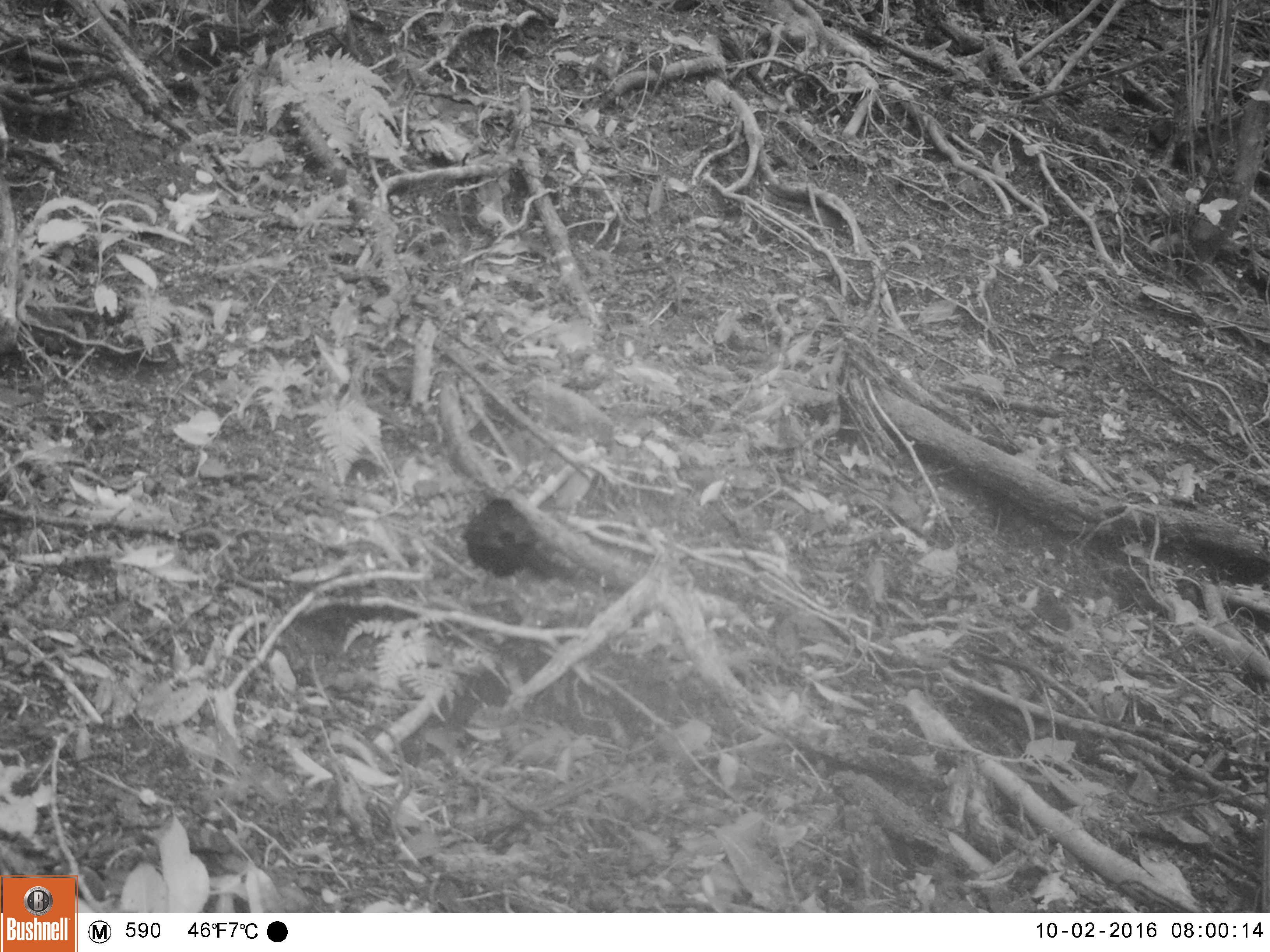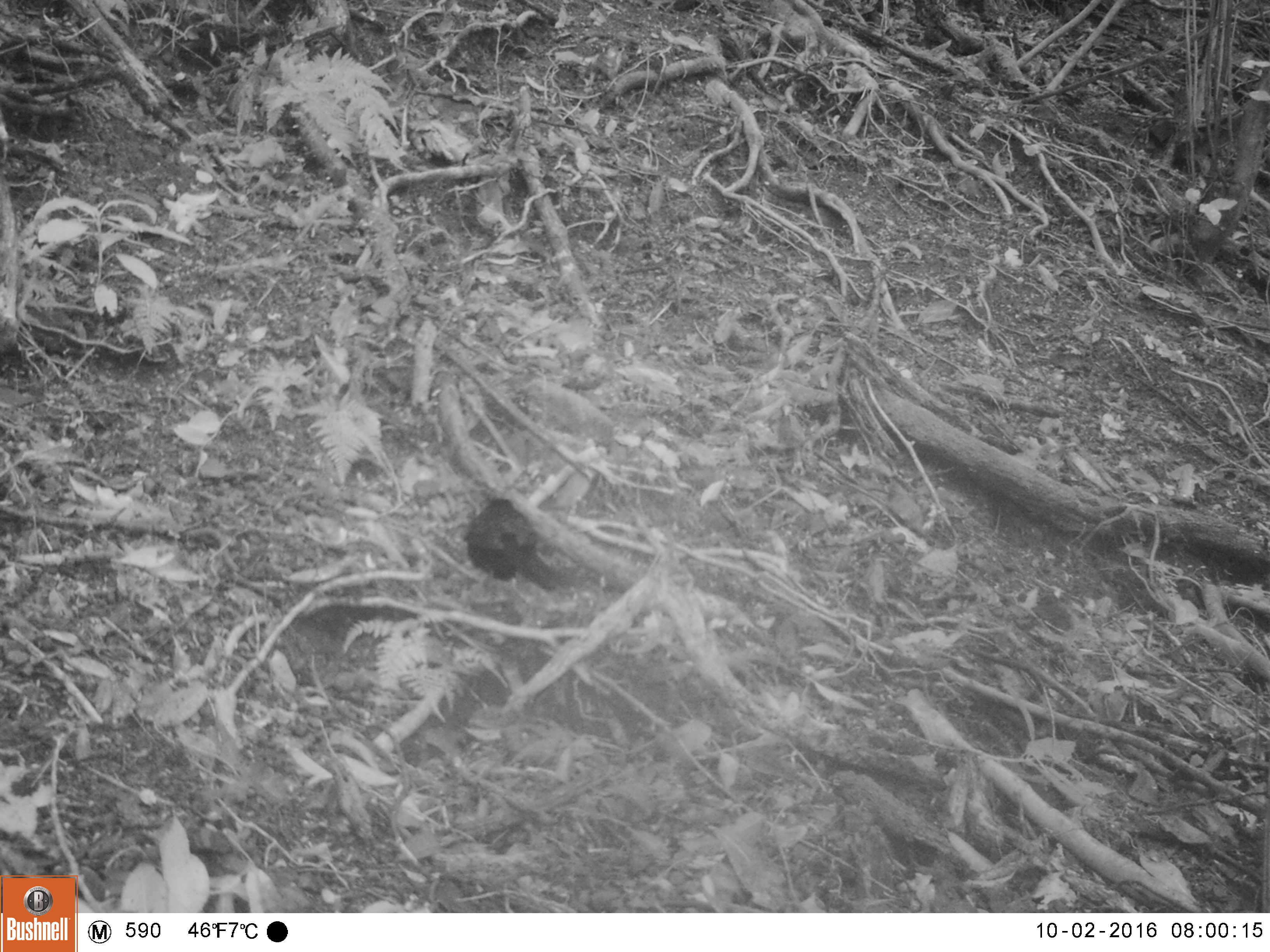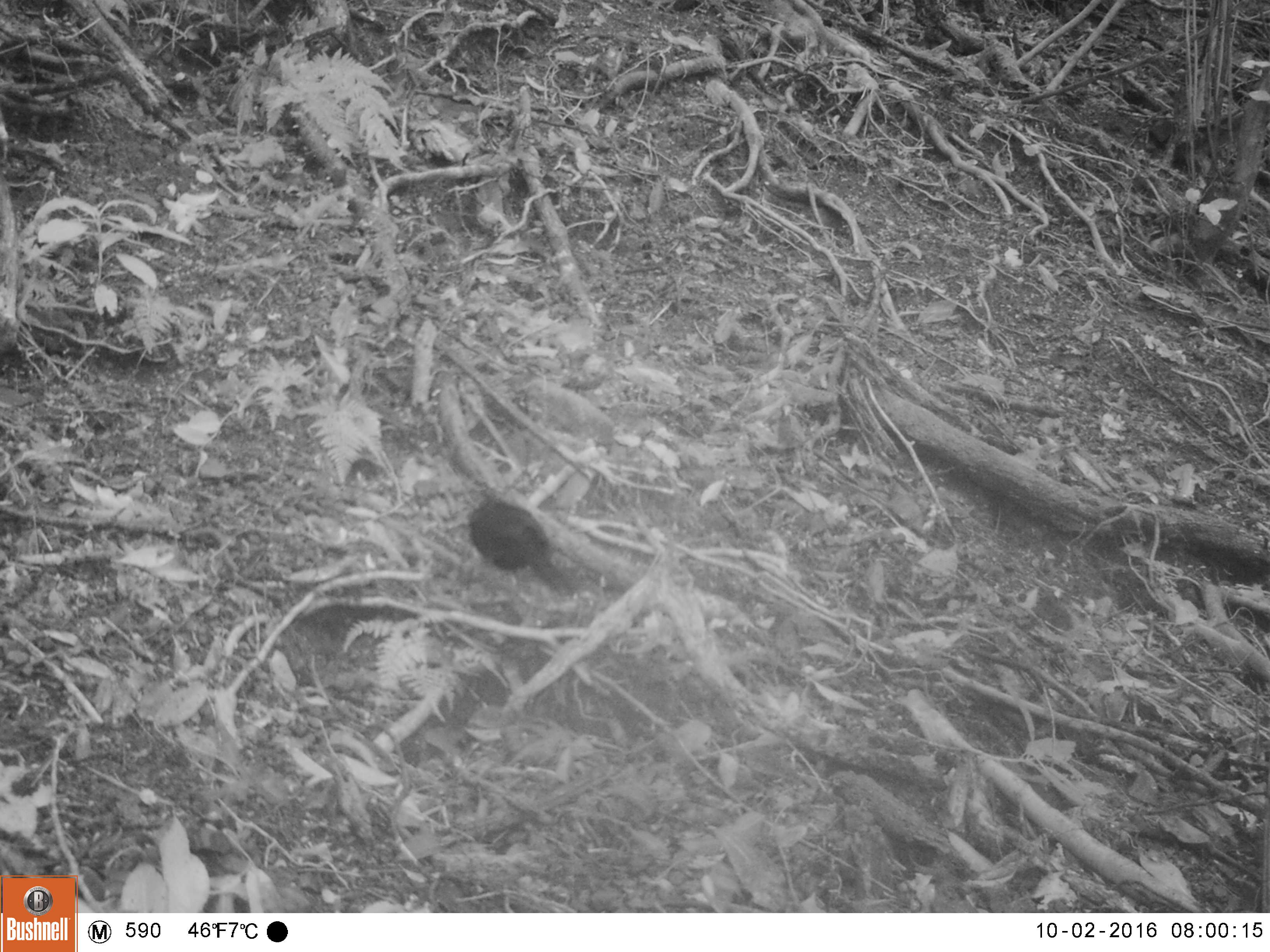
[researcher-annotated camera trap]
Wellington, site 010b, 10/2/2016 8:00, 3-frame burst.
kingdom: Animalia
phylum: Chordata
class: Aves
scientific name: Aves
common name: bird